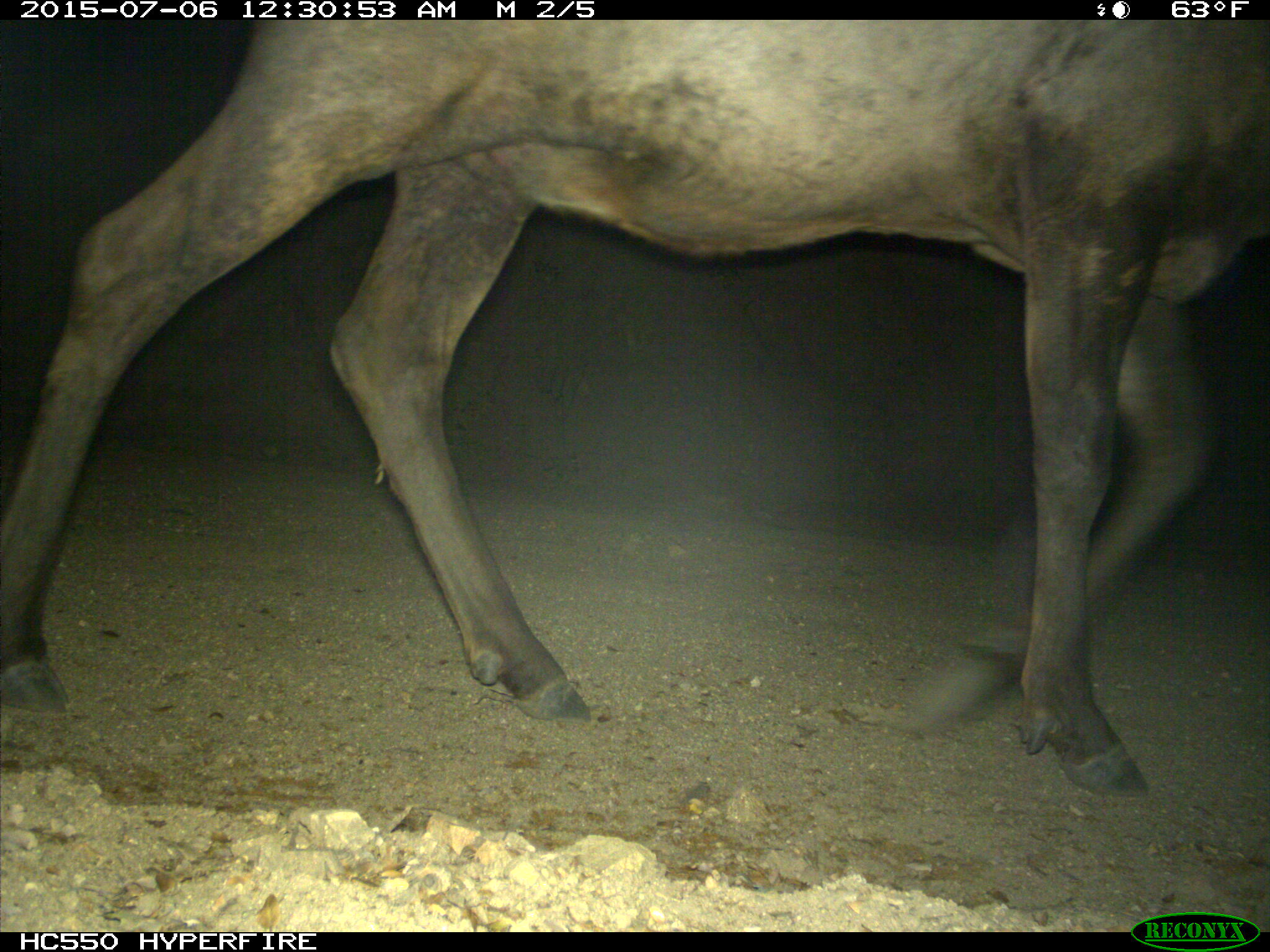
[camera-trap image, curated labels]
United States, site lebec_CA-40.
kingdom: Animalia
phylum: Chordata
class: Mammalia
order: Artiodactyla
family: Cervidae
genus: Cervus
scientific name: Cervus canadensis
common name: elk